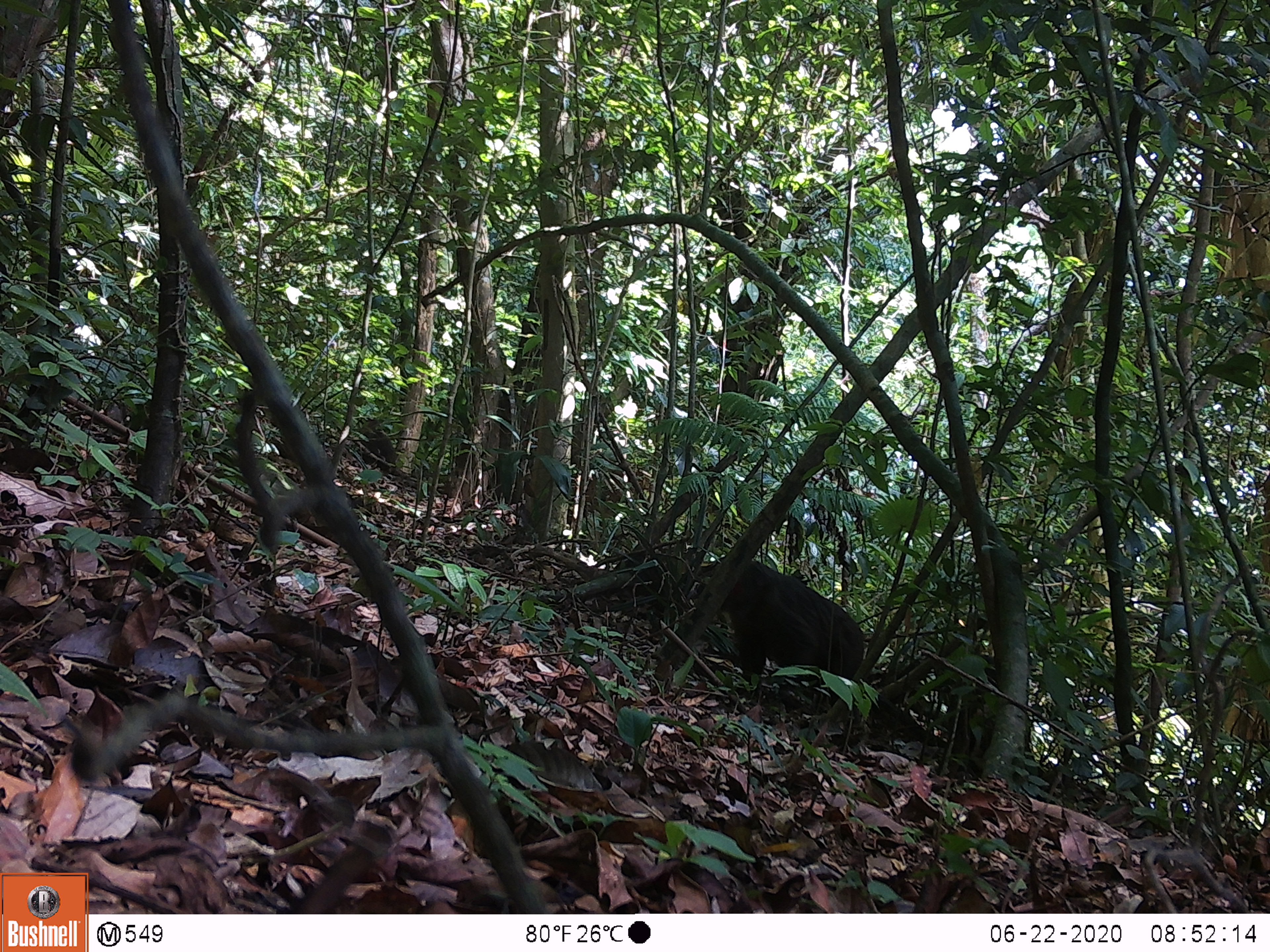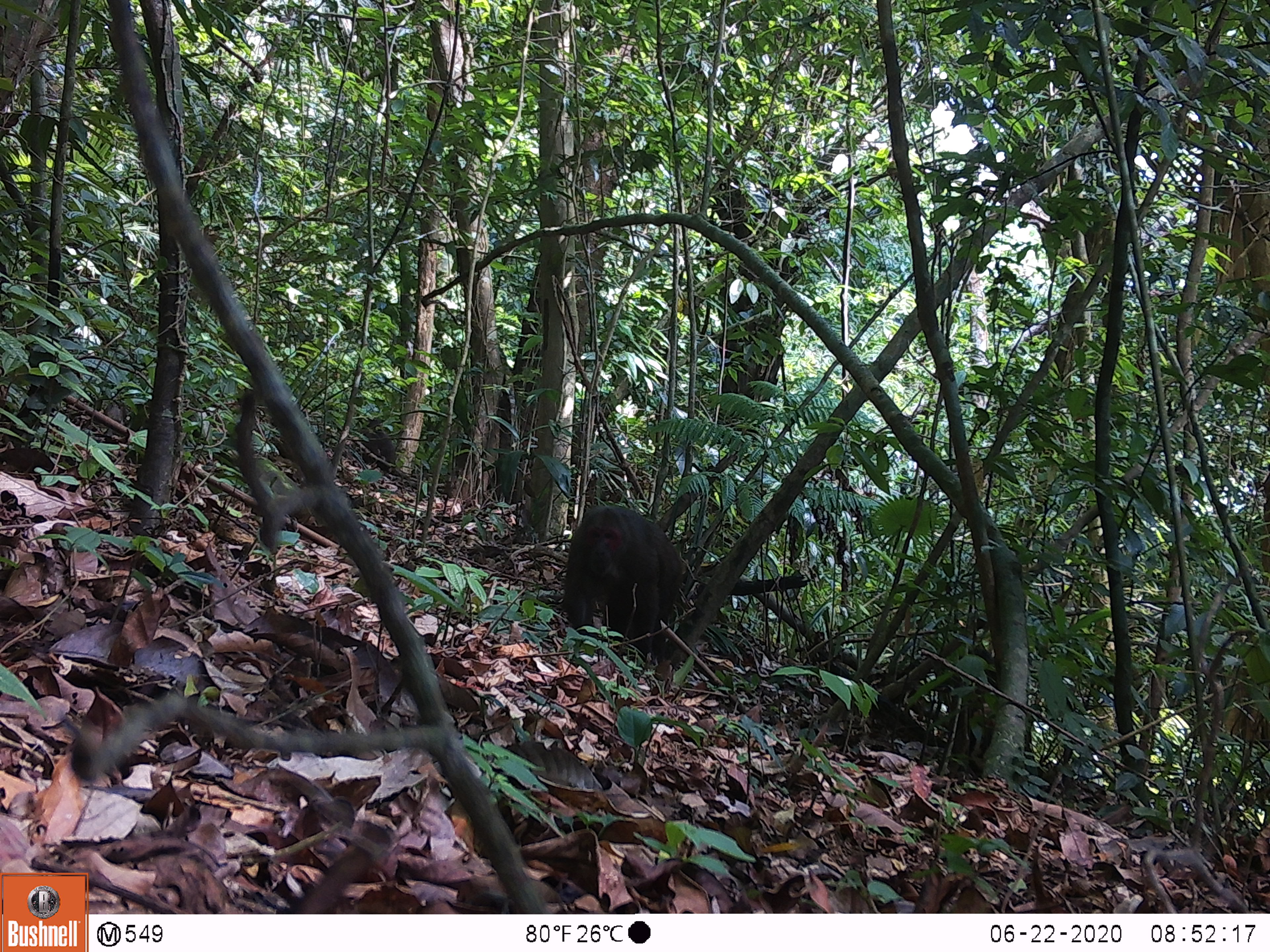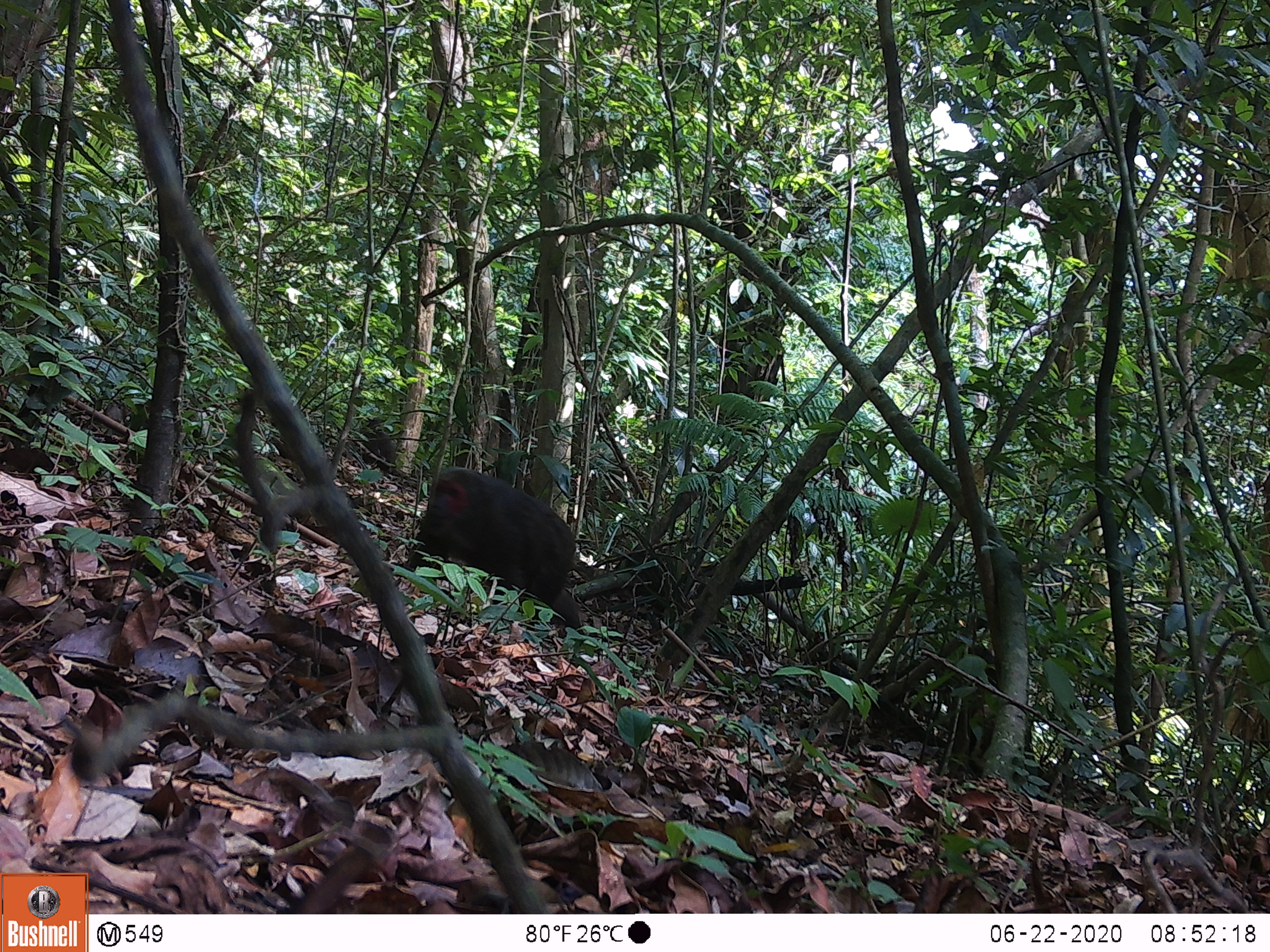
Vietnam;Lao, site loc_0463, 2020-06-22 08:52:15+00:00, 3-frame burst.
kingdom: Animalia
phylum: Chordata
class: Mammalia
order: Primates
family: Cercopithecidae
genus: Macaca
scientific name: Macaca arctoides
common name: stump-tailed macaque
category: stump tailed macaque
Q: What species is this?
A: Stump tailed macaque (stump-tailed macaque) (Macaca arctoides).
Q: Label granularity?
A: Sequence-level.